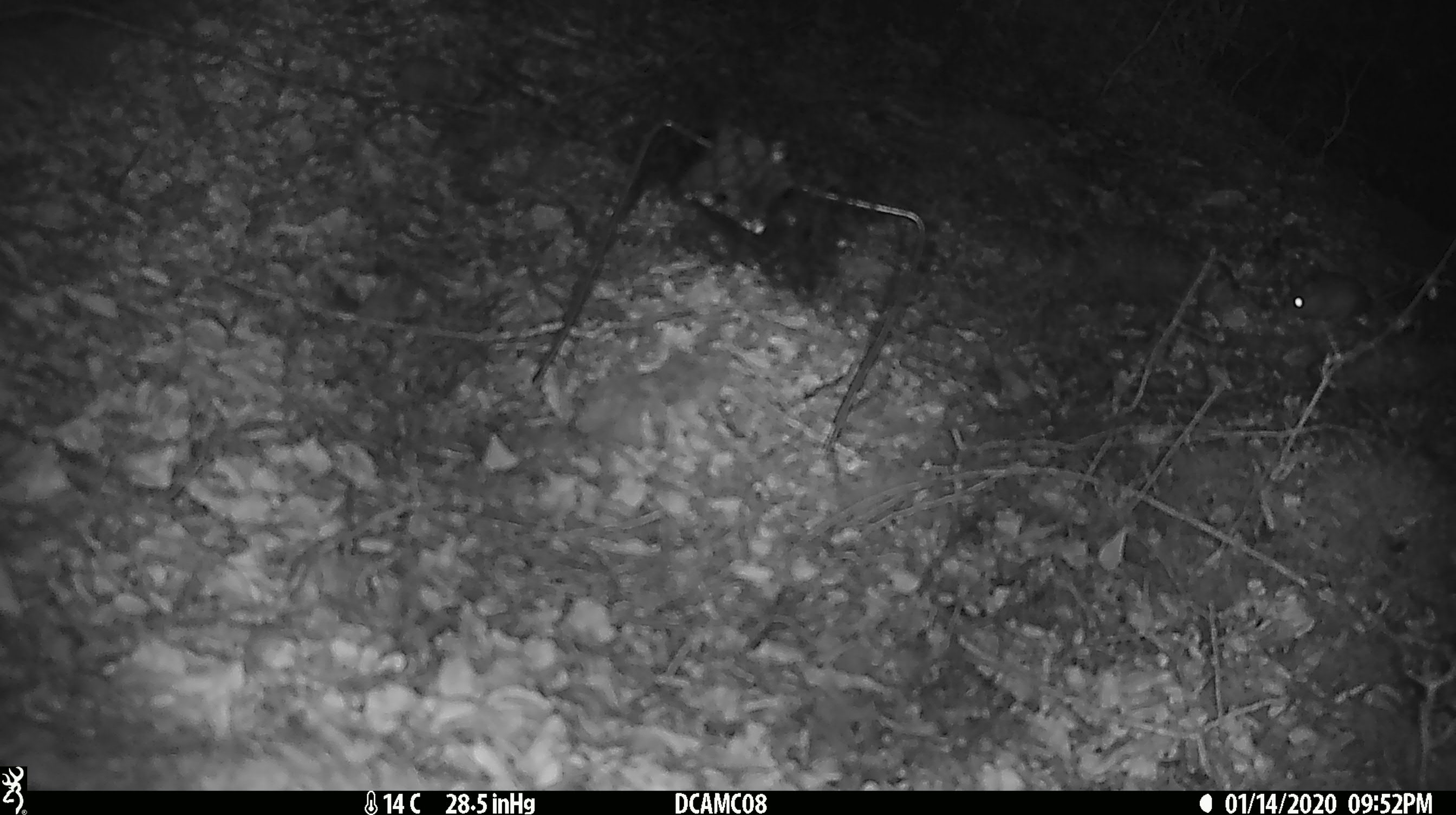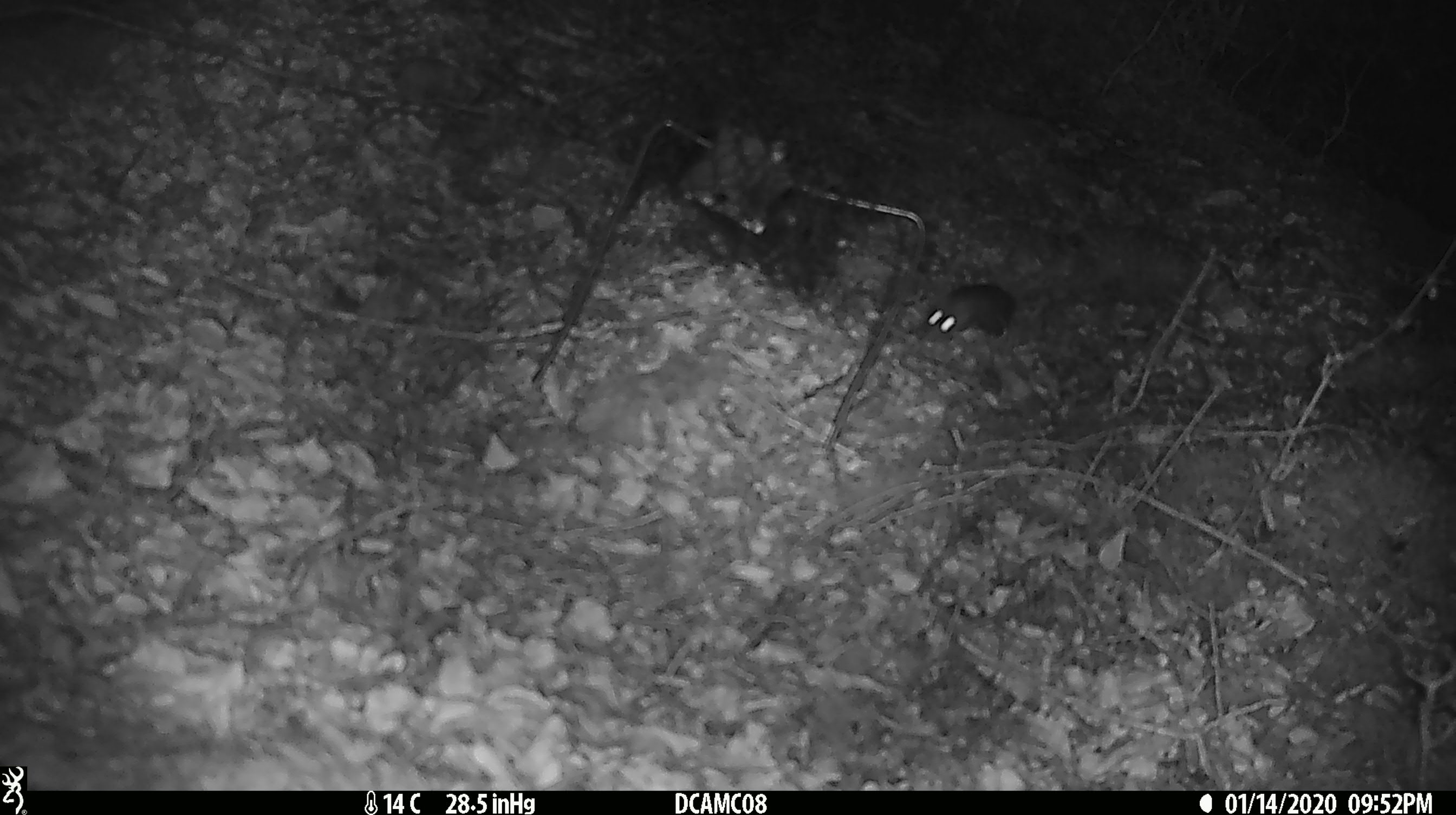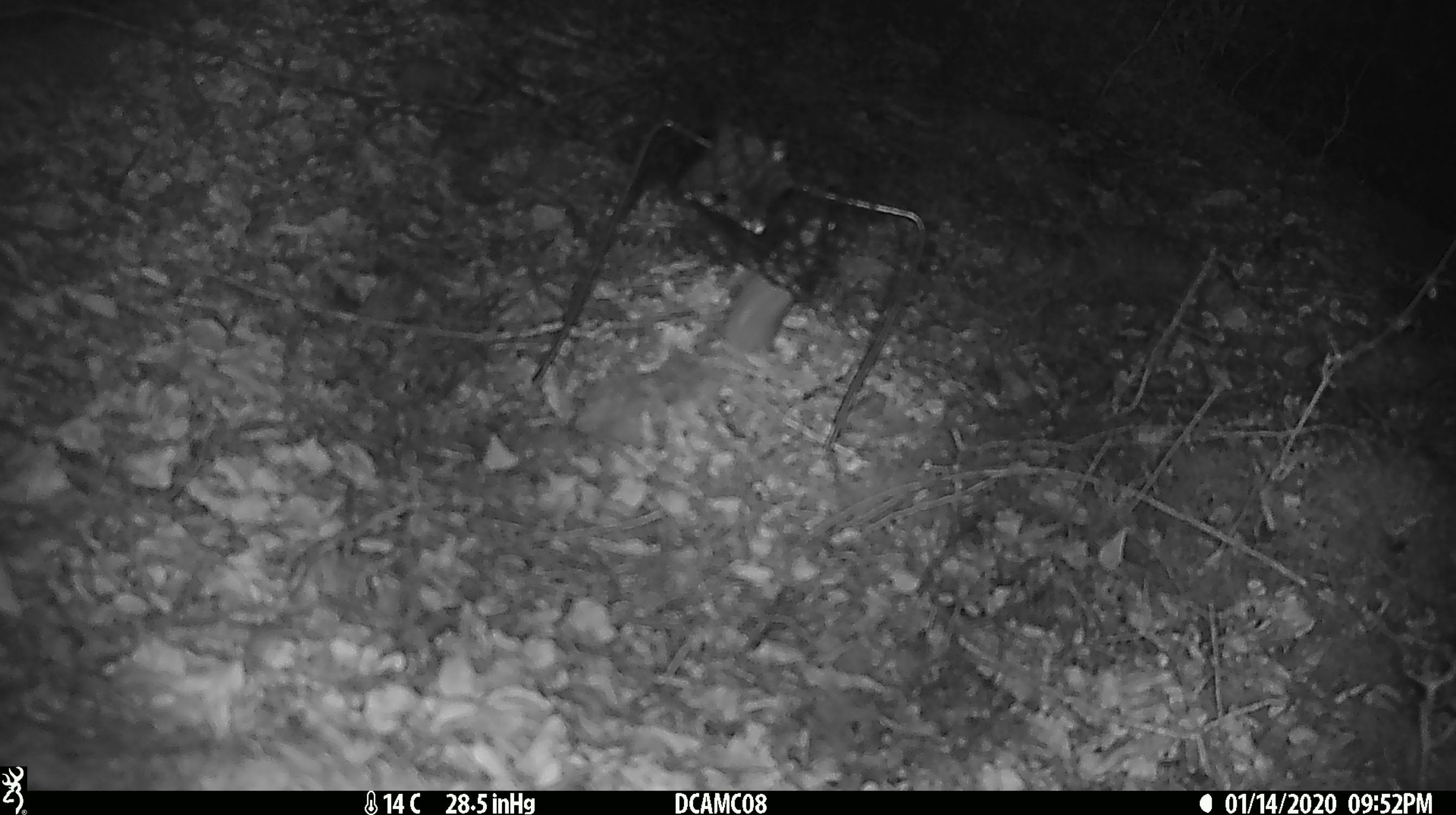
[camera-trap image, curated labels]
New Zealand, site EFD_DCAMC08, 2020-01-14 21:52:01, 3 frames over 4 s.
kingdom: Animalia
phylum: Chordata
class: Mammalia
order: Rodentia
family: Muridae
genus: Mus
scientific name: Mus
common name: mouse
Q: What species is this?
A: Mouse (Mus).